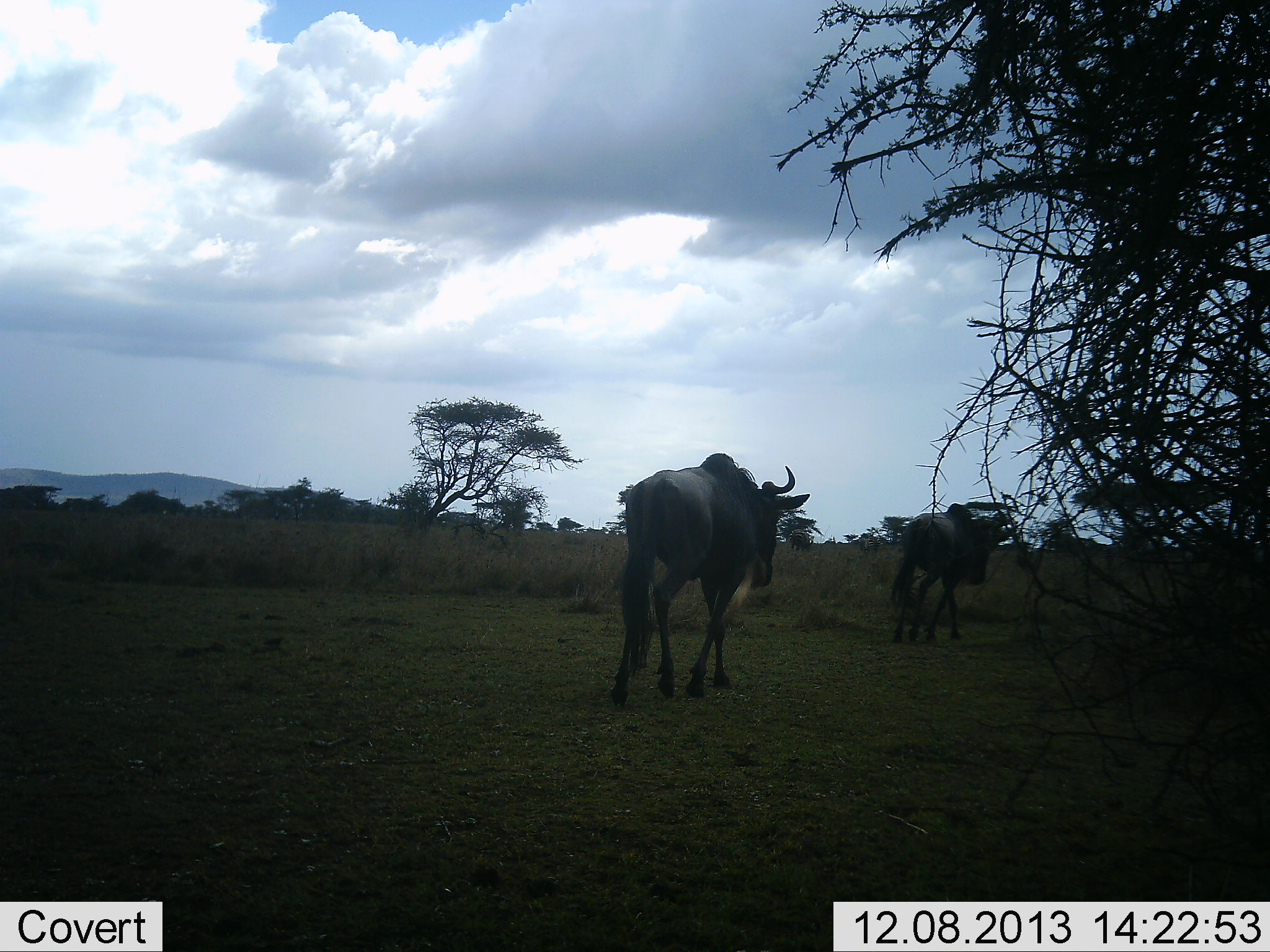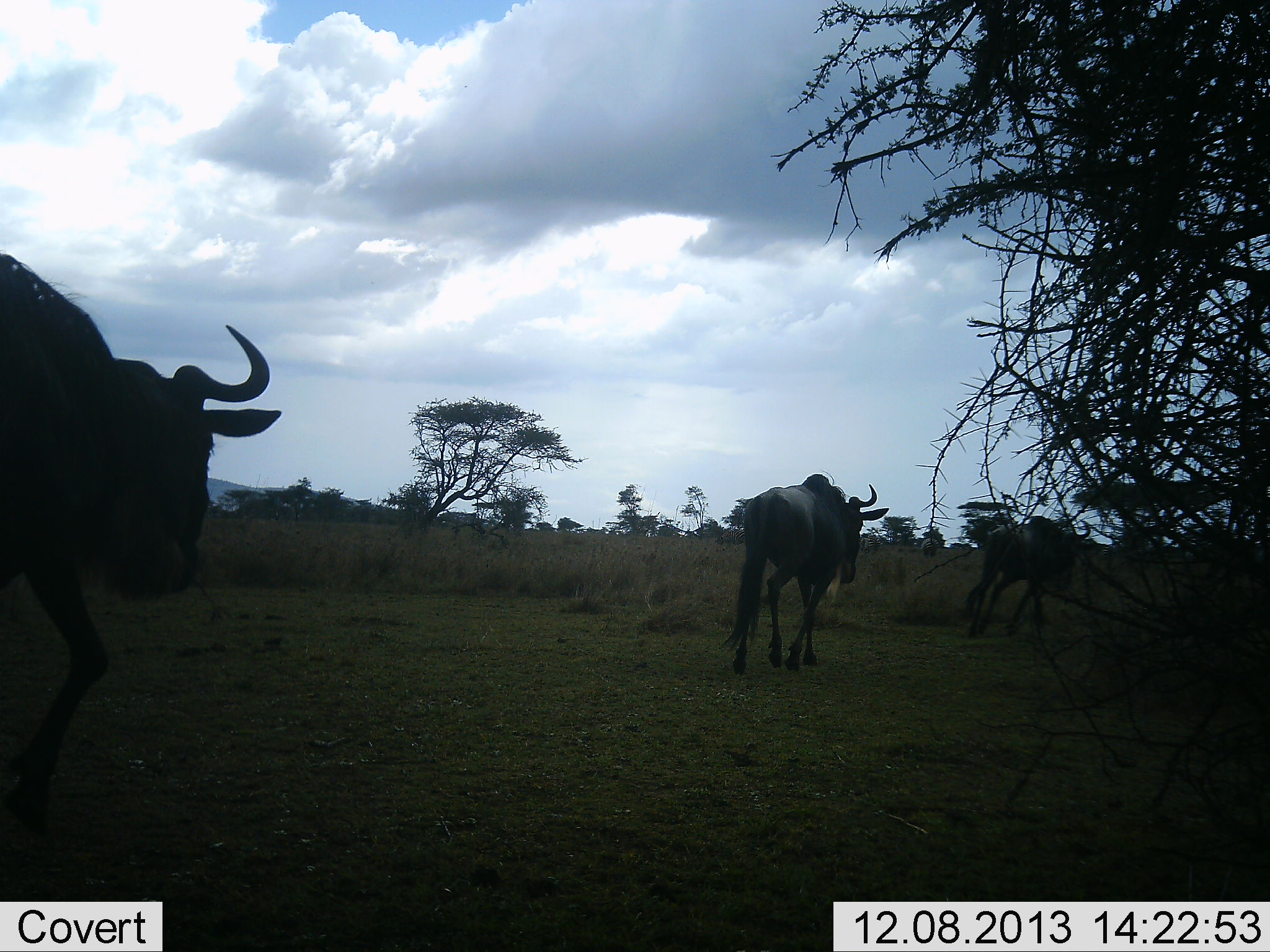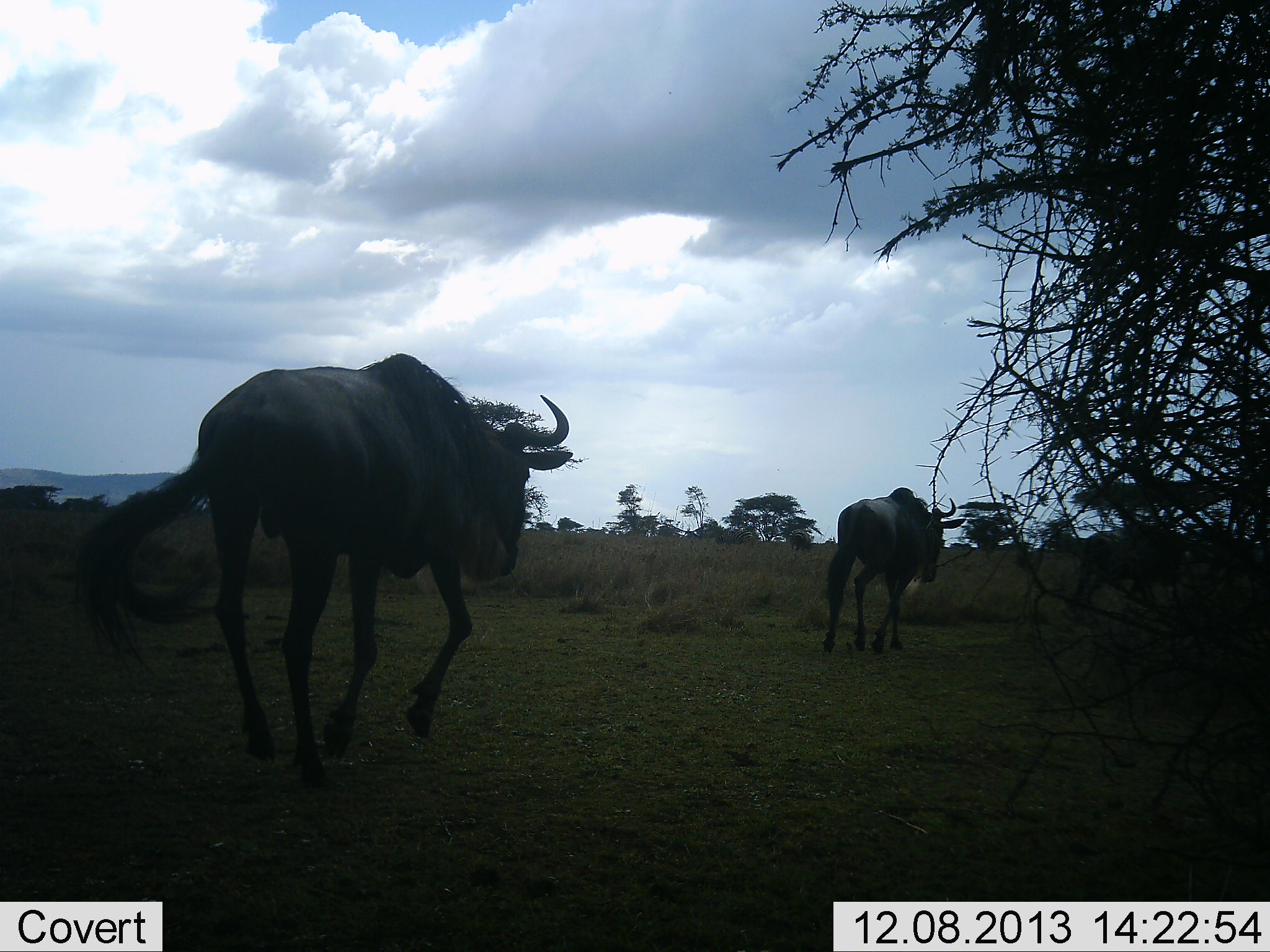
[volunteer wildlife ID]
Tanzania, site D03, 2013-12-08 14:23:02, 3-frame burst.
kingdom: Animalia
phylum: Chordata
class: Mammalia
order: Artiodactyla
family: Bovidae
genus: Connochaetes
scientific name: Connochaetes taurinus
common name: blue wildebeest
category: wildebeest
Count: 3.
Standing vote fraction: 0%.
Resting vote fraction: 0%.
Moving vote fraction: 100%.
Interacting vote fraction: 0%.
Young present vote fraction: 0%.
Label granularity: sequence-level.